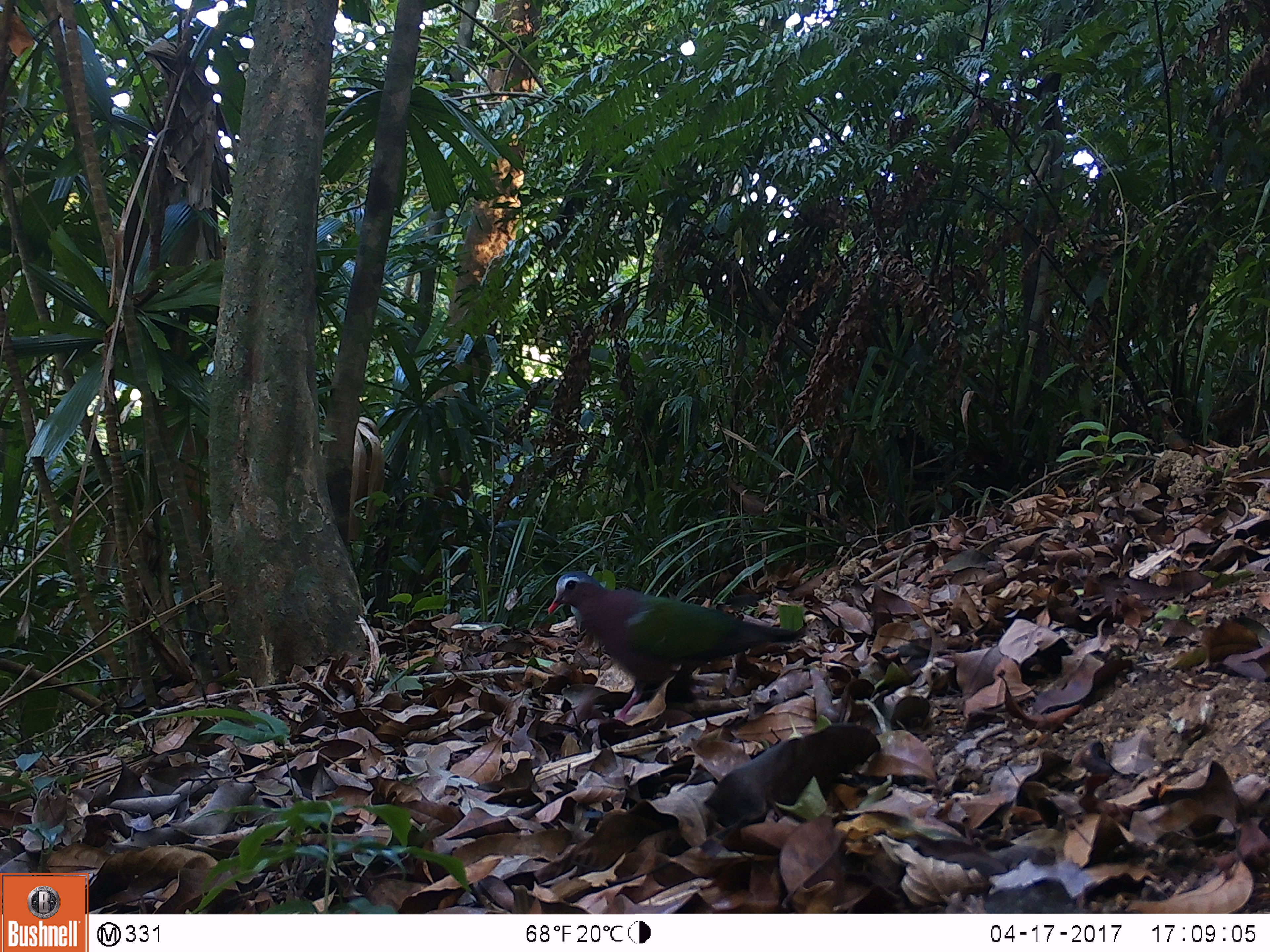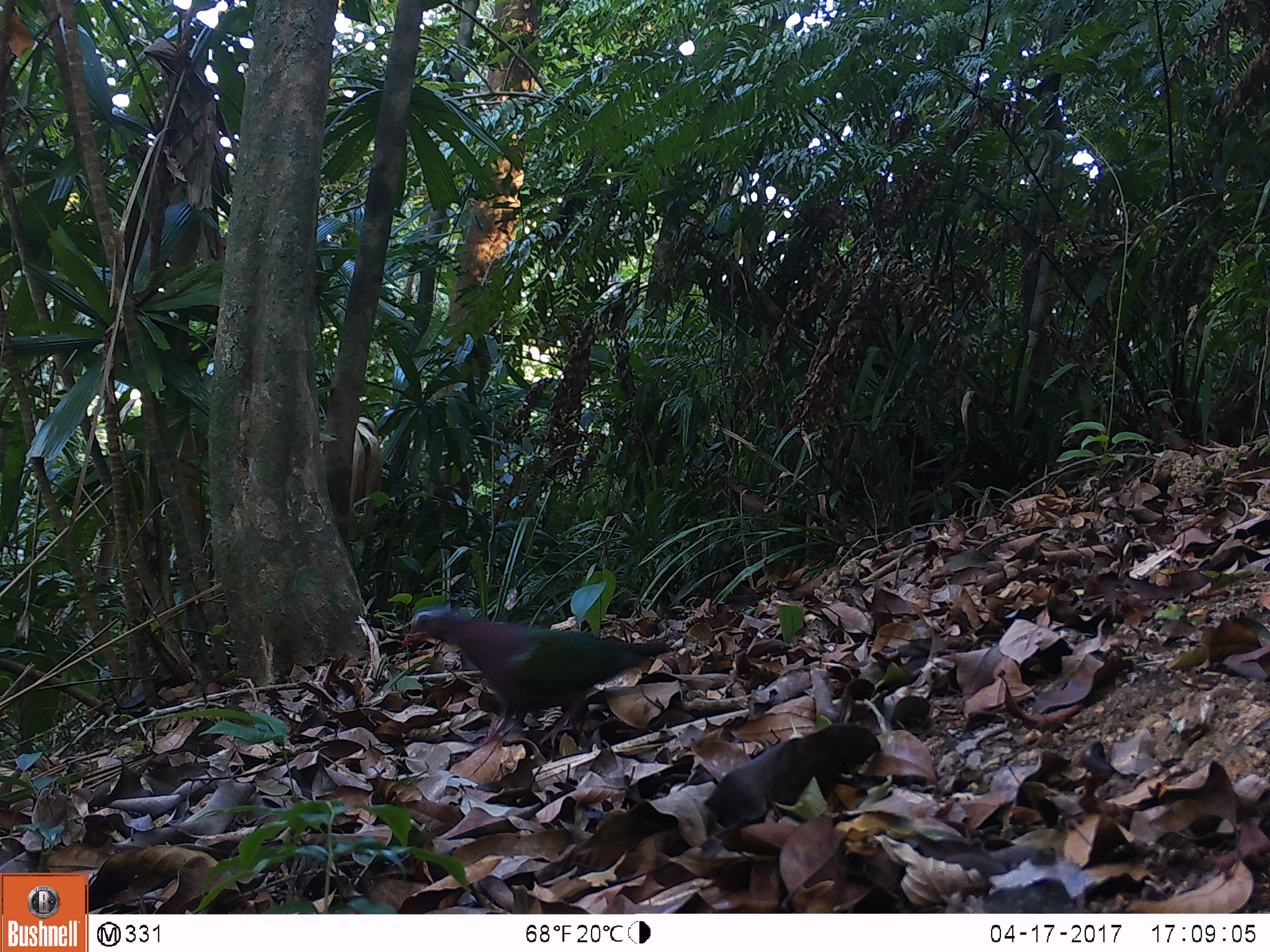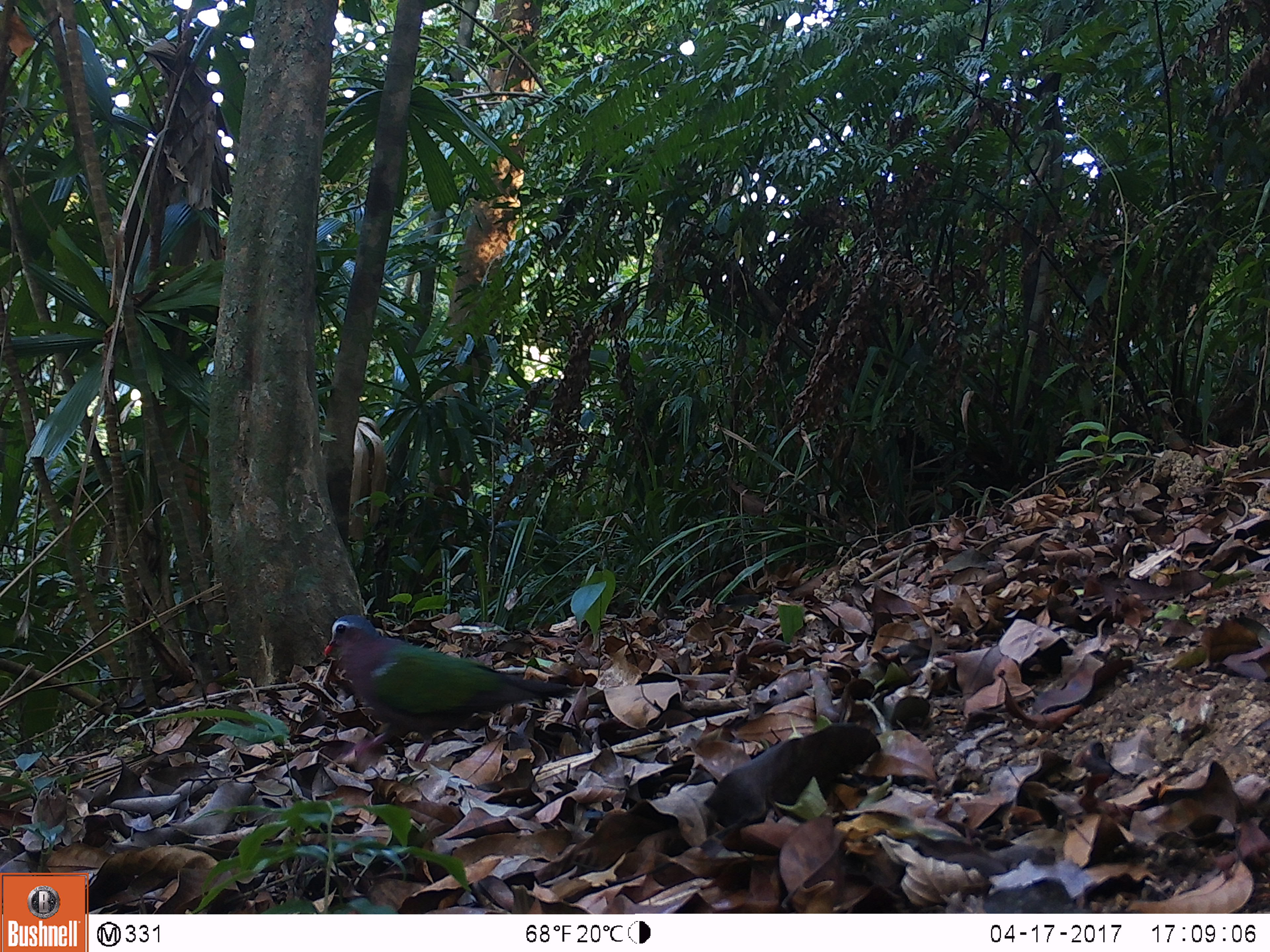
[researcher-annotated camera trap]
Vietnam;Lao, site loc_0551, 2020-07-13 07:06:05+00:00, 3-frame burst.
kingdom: Animalia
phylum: Chordata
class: Aves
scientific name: Aves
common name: bird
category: unidentified bird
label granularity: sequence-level